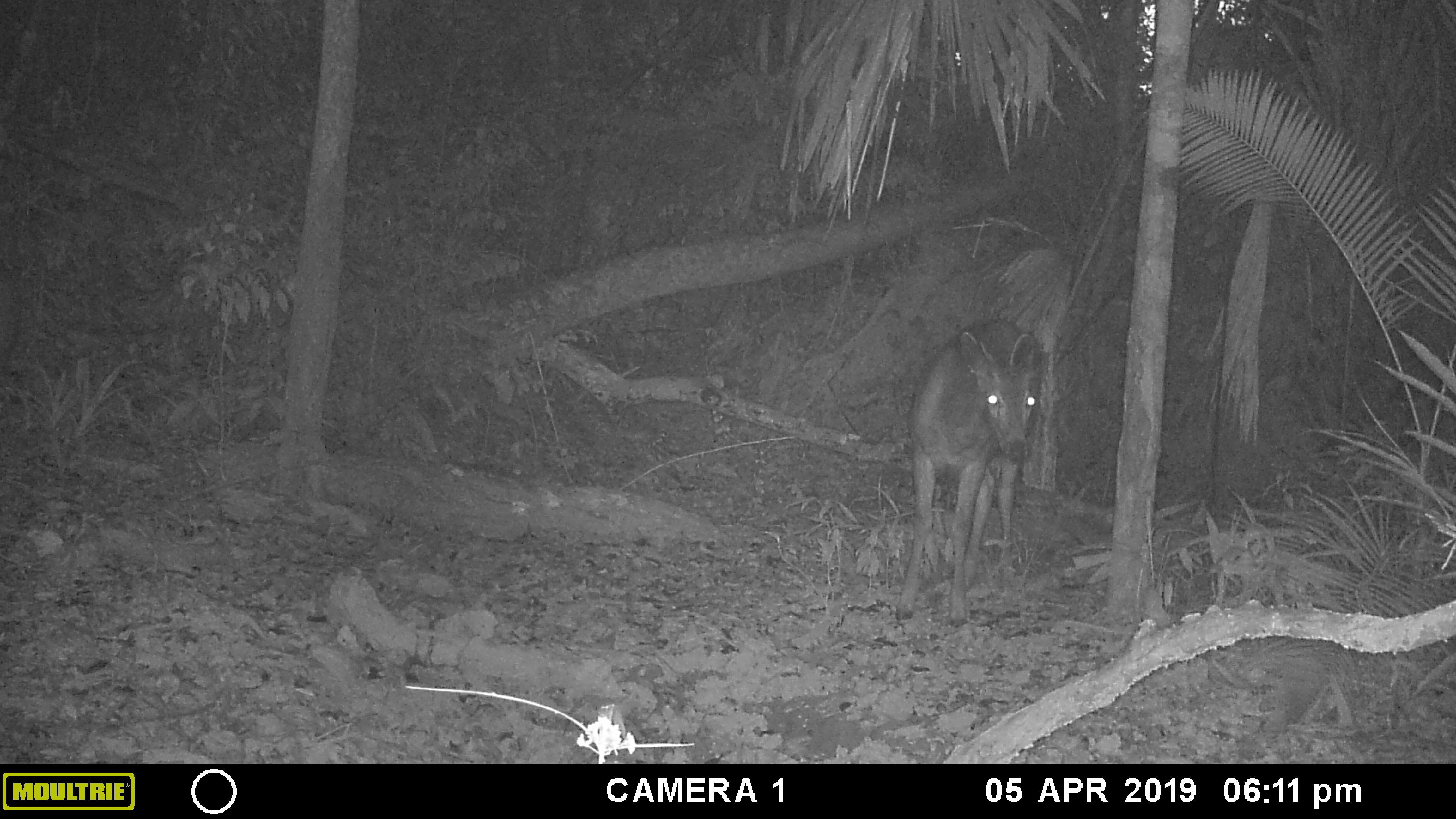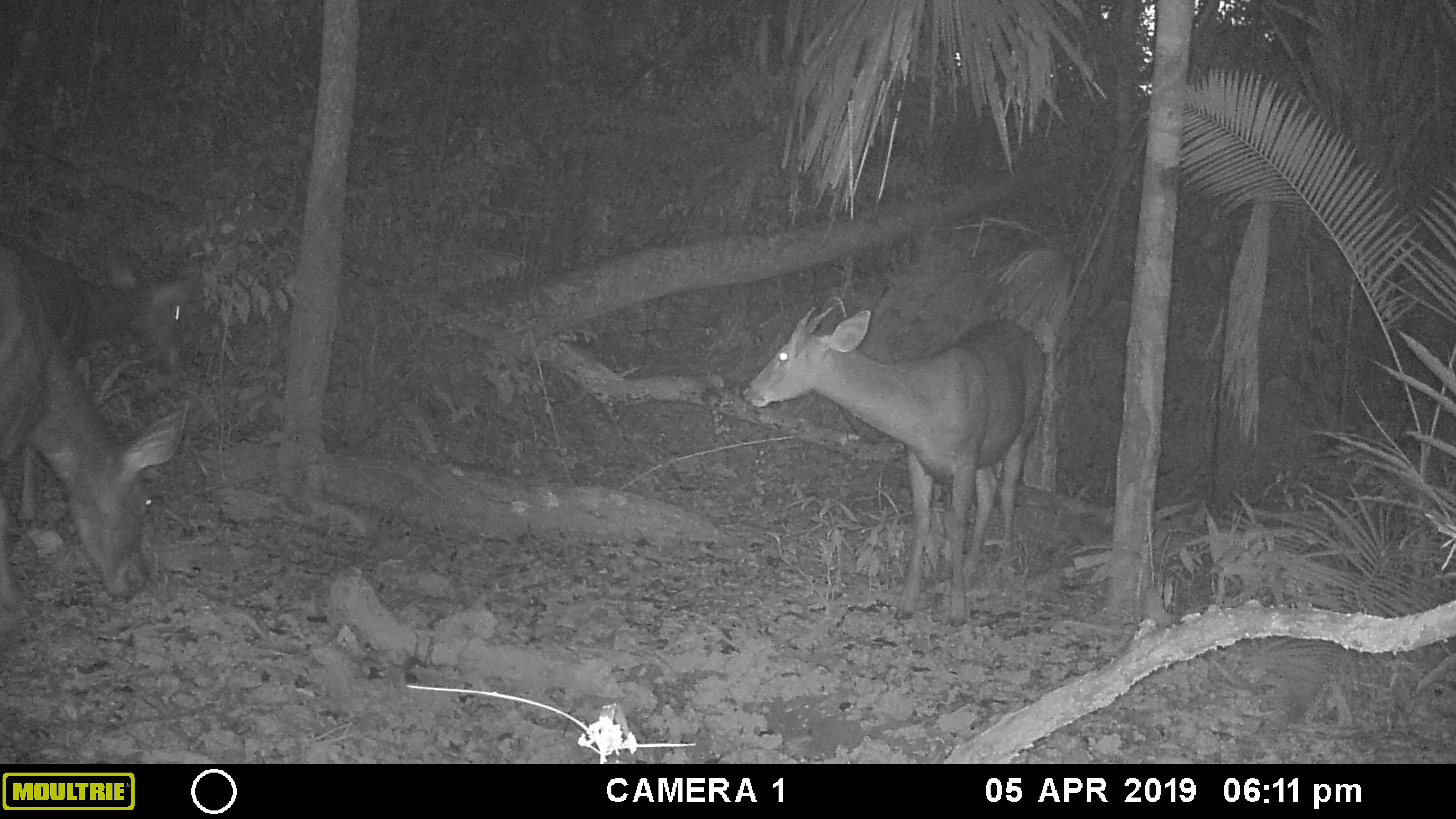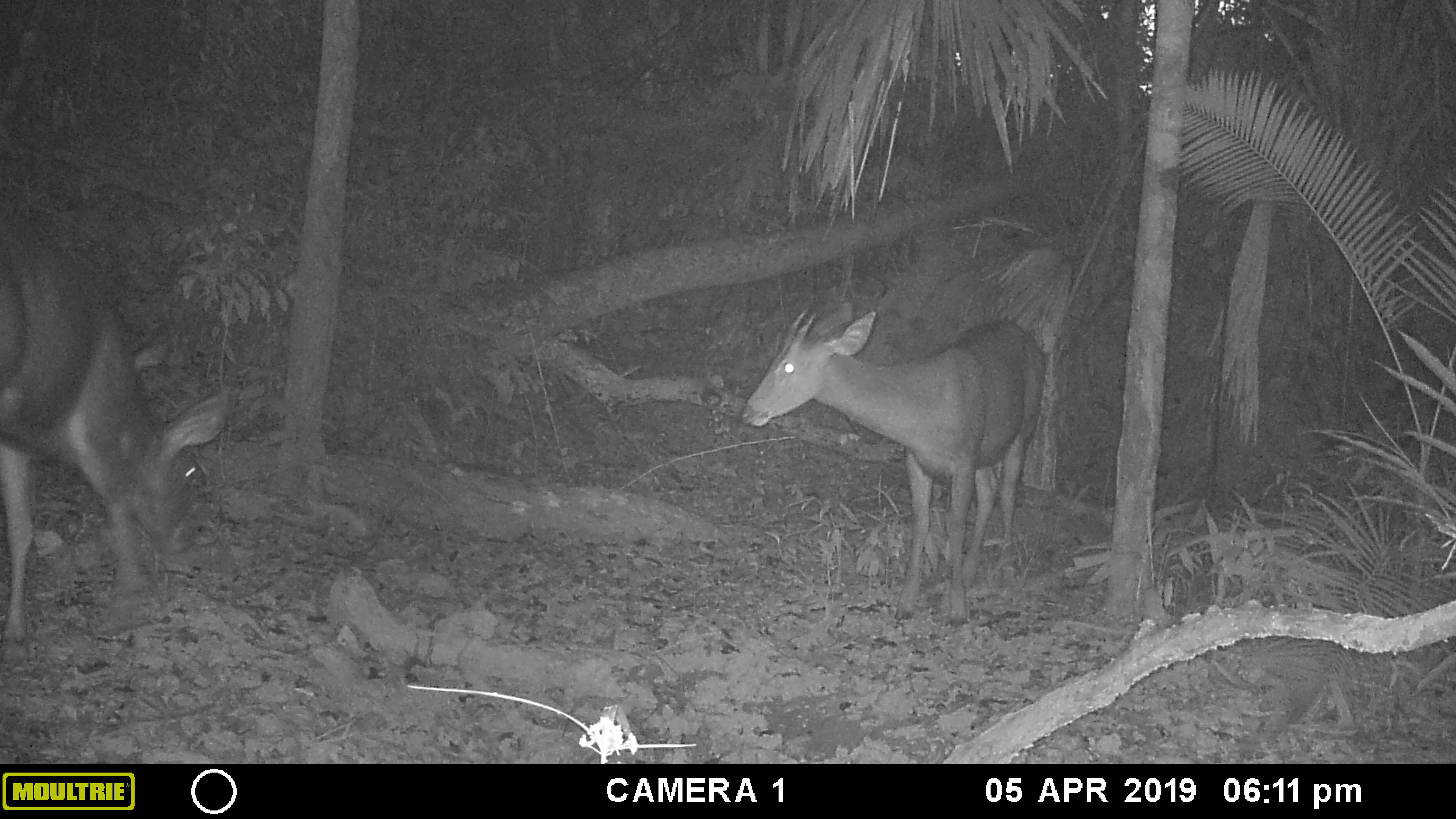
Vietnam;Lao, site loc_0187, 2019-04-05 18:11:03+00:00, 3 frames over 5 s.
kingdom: Animalia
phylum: Chordata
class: Mammalia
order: Artiodactyla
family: Cervidae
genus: Rusa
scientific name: Rusa unicolor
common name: sambar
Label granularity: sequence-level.